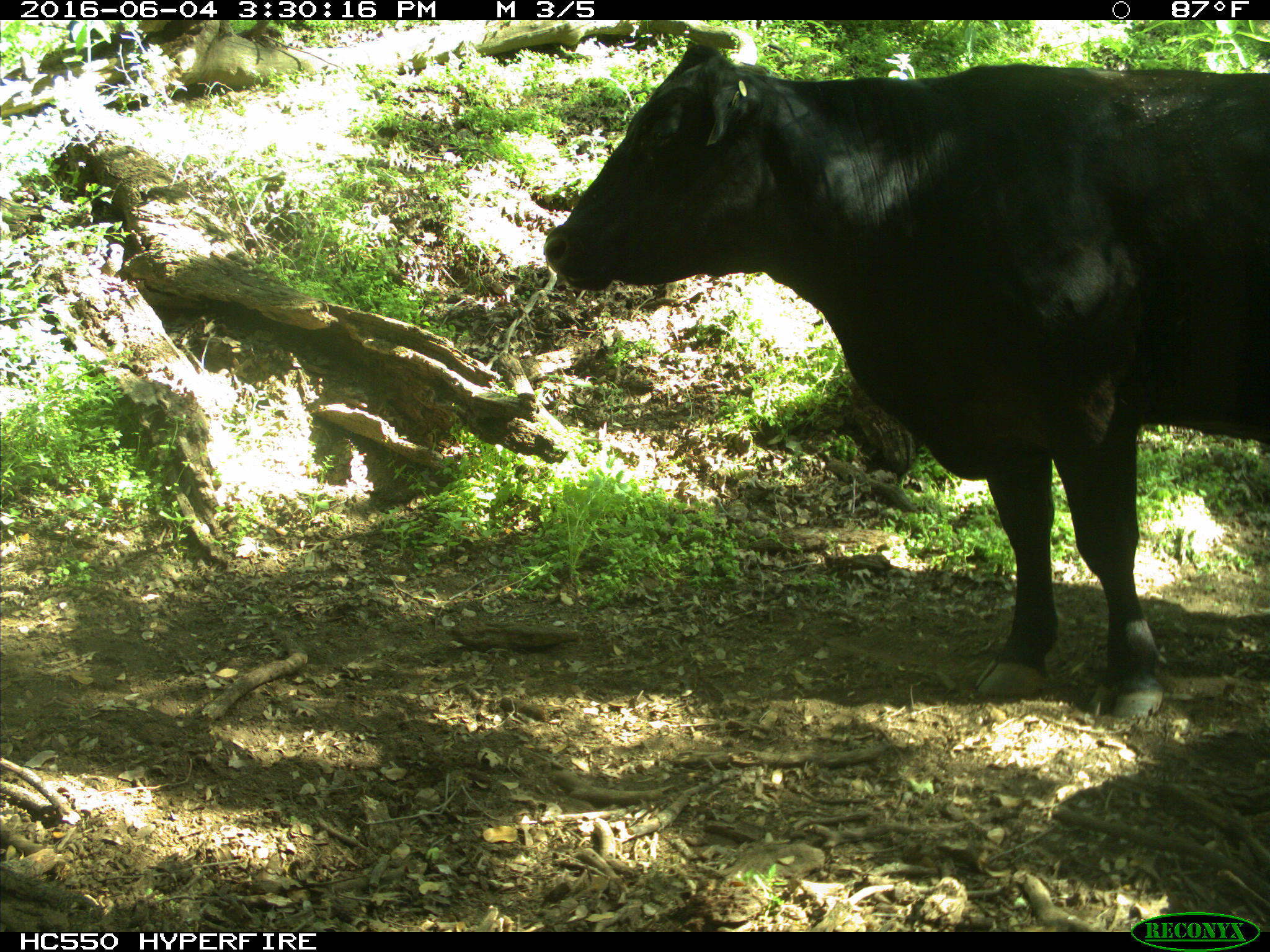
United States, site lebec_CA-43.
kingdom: Animalia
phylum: Chordata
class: Mammalia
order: Artiodactyla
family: Bovidae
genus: Bos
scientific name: Bos taurus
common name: domestic cow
Bos taurus (domestic cow).